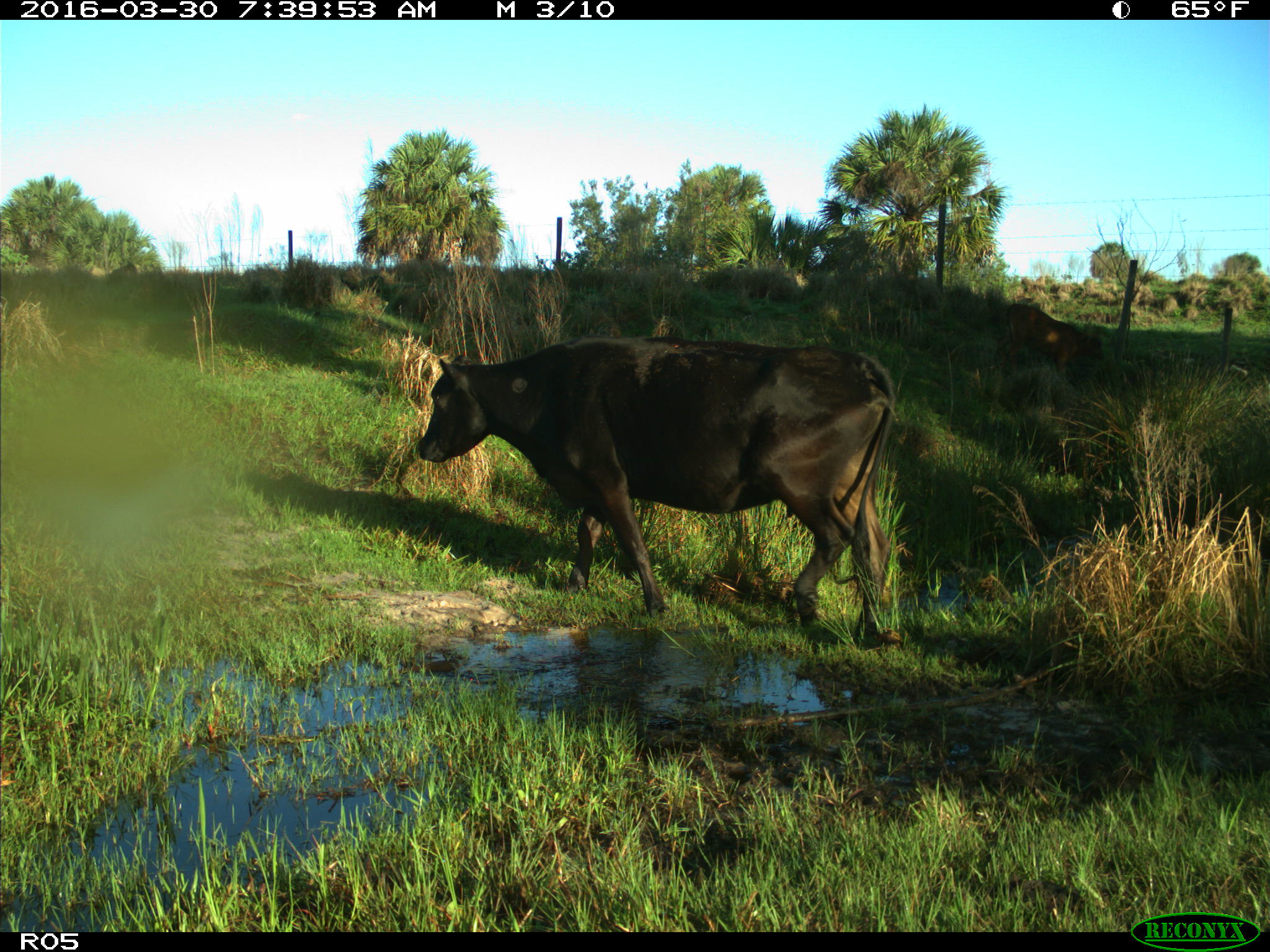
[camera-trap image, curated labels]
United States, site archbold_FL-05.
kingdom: Animalia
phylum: Chordata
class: Mammalia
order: Artiodactyla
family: Bovidae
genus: Bos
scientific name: Bos taurus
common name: domestic cow